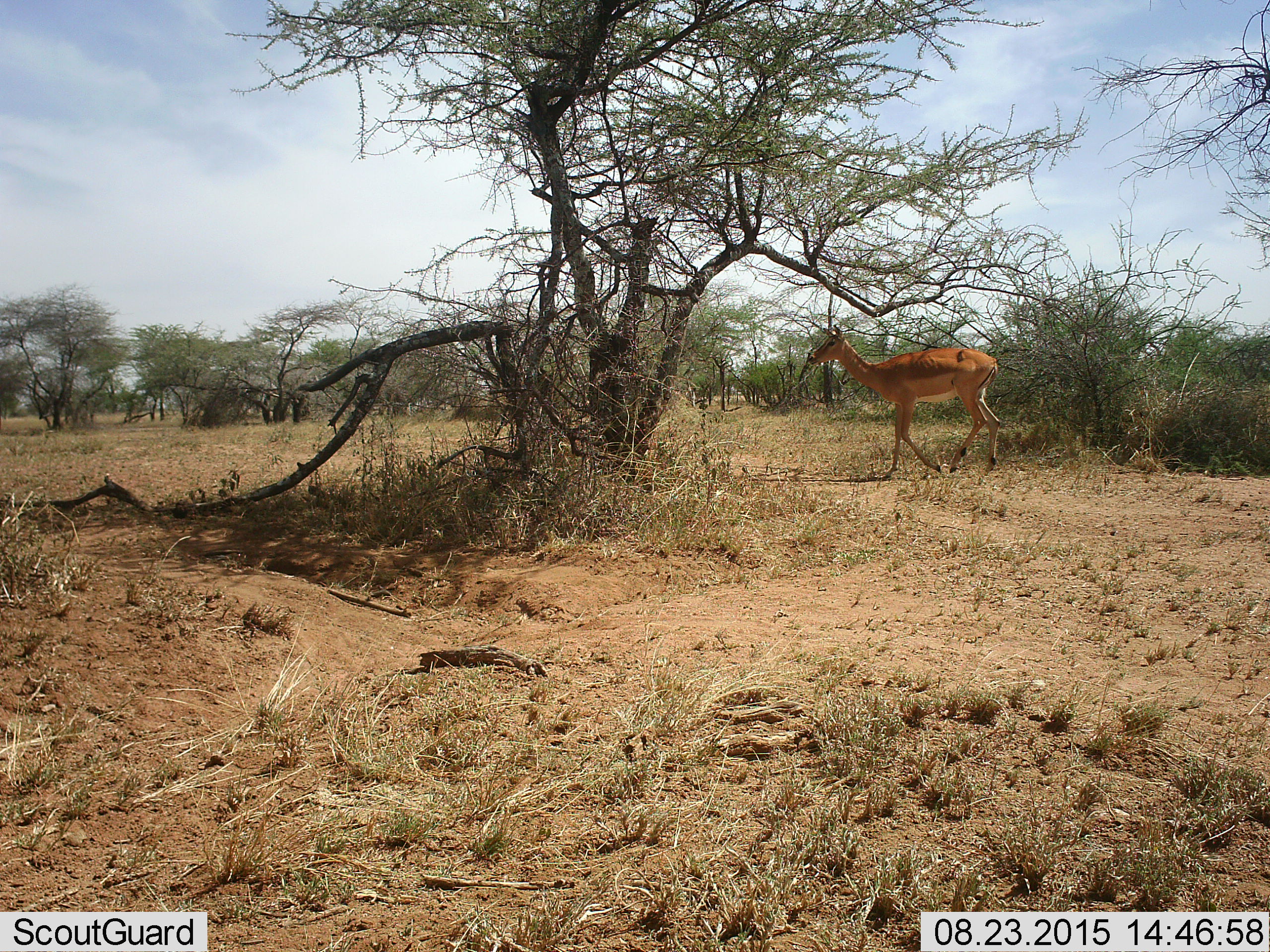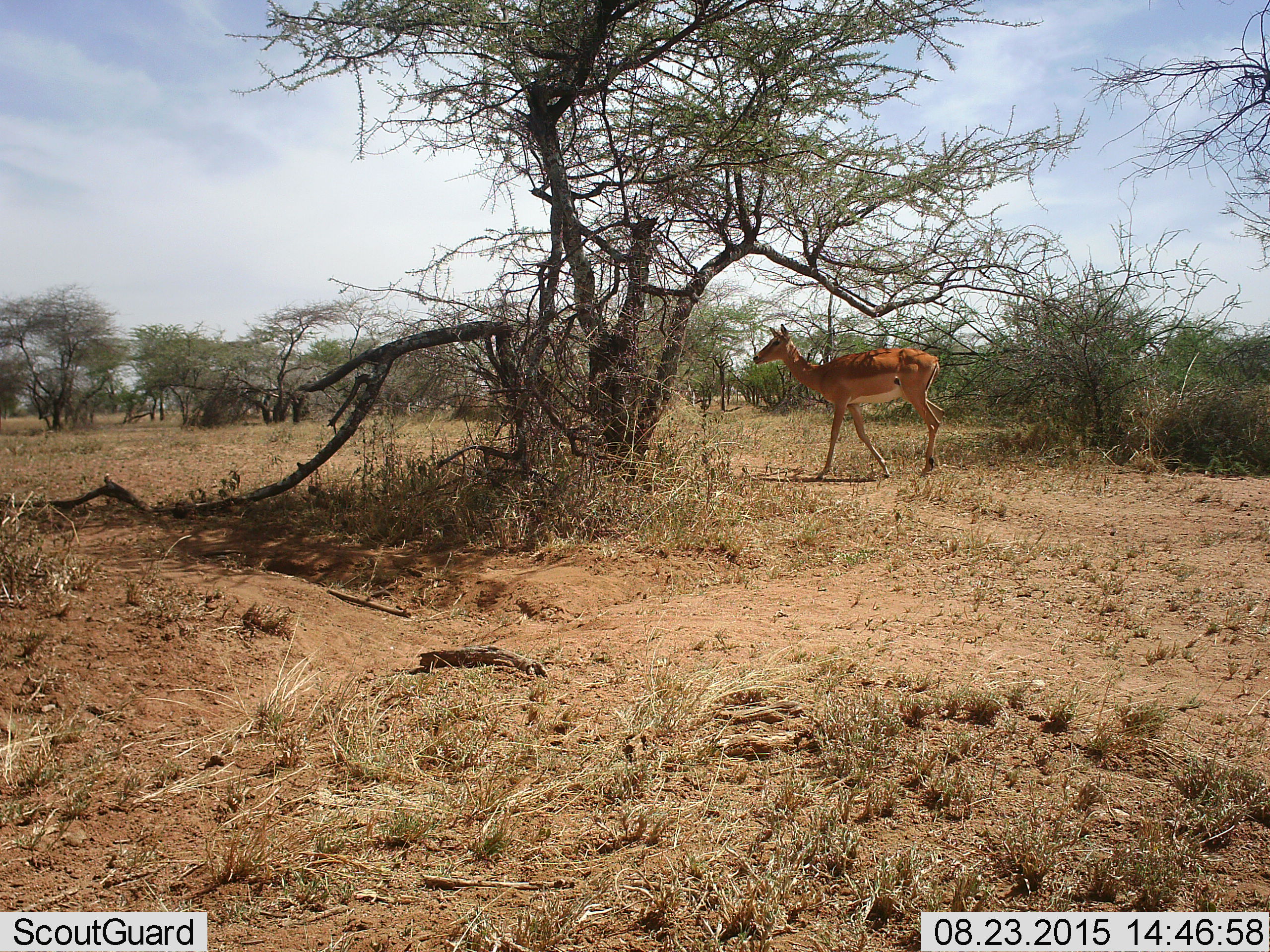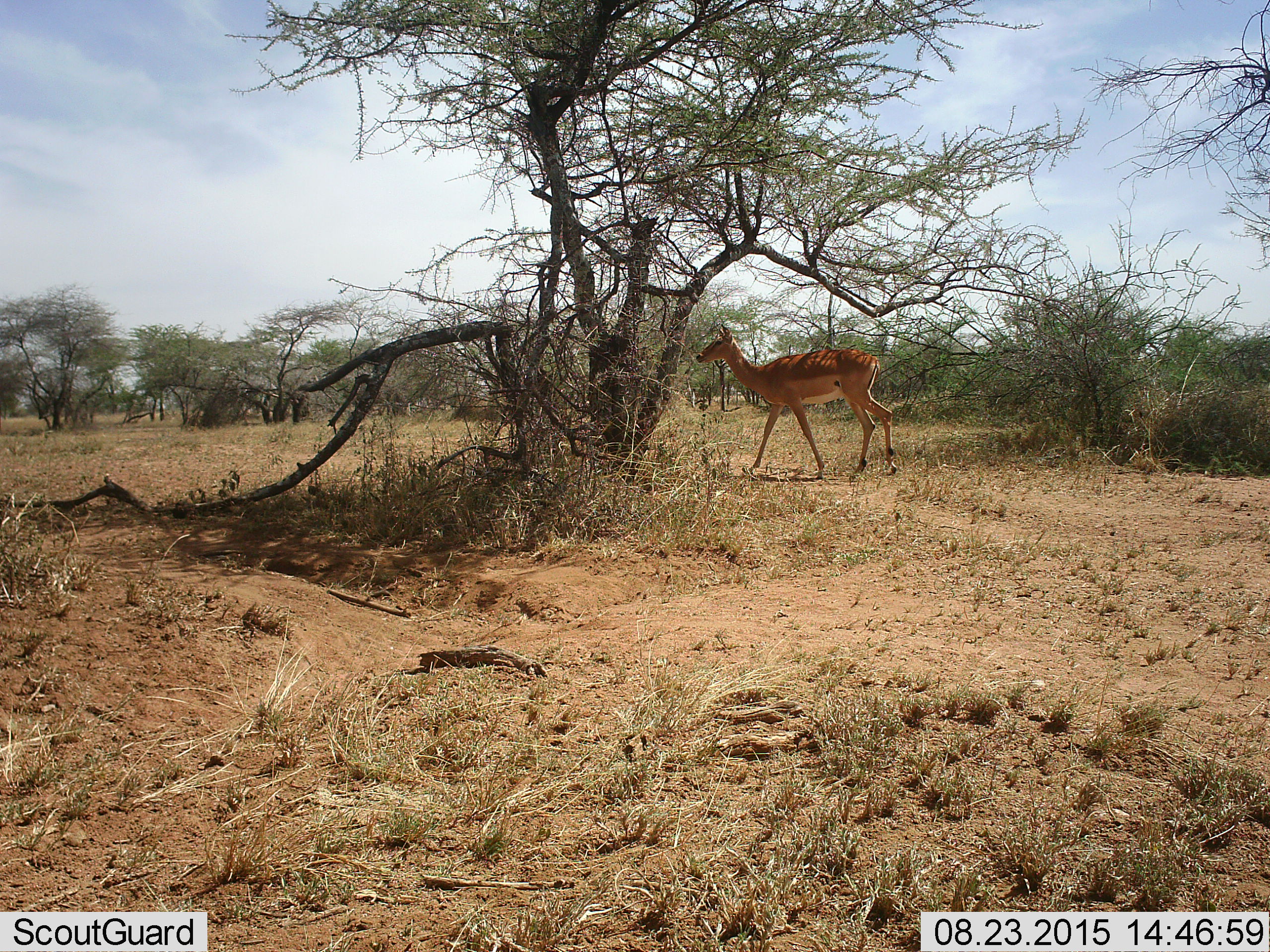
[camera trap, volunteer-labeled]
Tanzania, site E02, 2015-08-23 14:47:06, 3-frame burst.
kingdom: Animalia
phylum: Chordata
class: Mammalia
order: Artiodactyla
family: Bovidae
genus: Aepyceros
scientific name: Aepyceros melampus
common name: impala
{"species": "impala (Aepyceros melampus)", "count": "1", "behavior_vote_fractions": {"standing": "20%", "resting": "0%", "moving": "100%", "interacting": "0%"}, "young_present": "0%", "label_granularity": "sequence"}